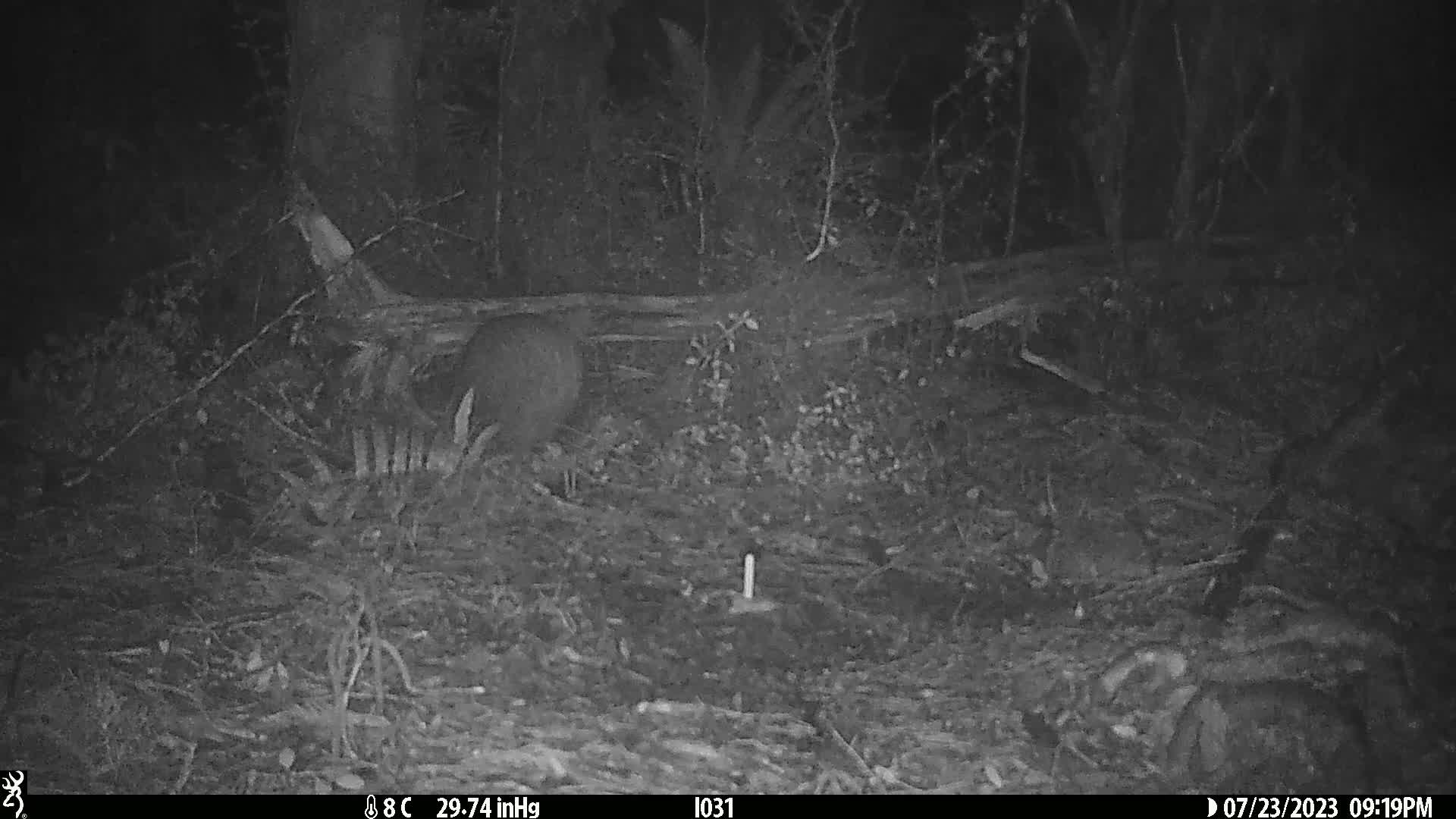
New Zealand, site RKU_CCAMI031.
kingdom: Animalia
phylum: Chordata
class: Aves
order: Apterygiformes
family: Apterygidae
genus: Apteryx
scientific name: Apteryx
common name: kiwi